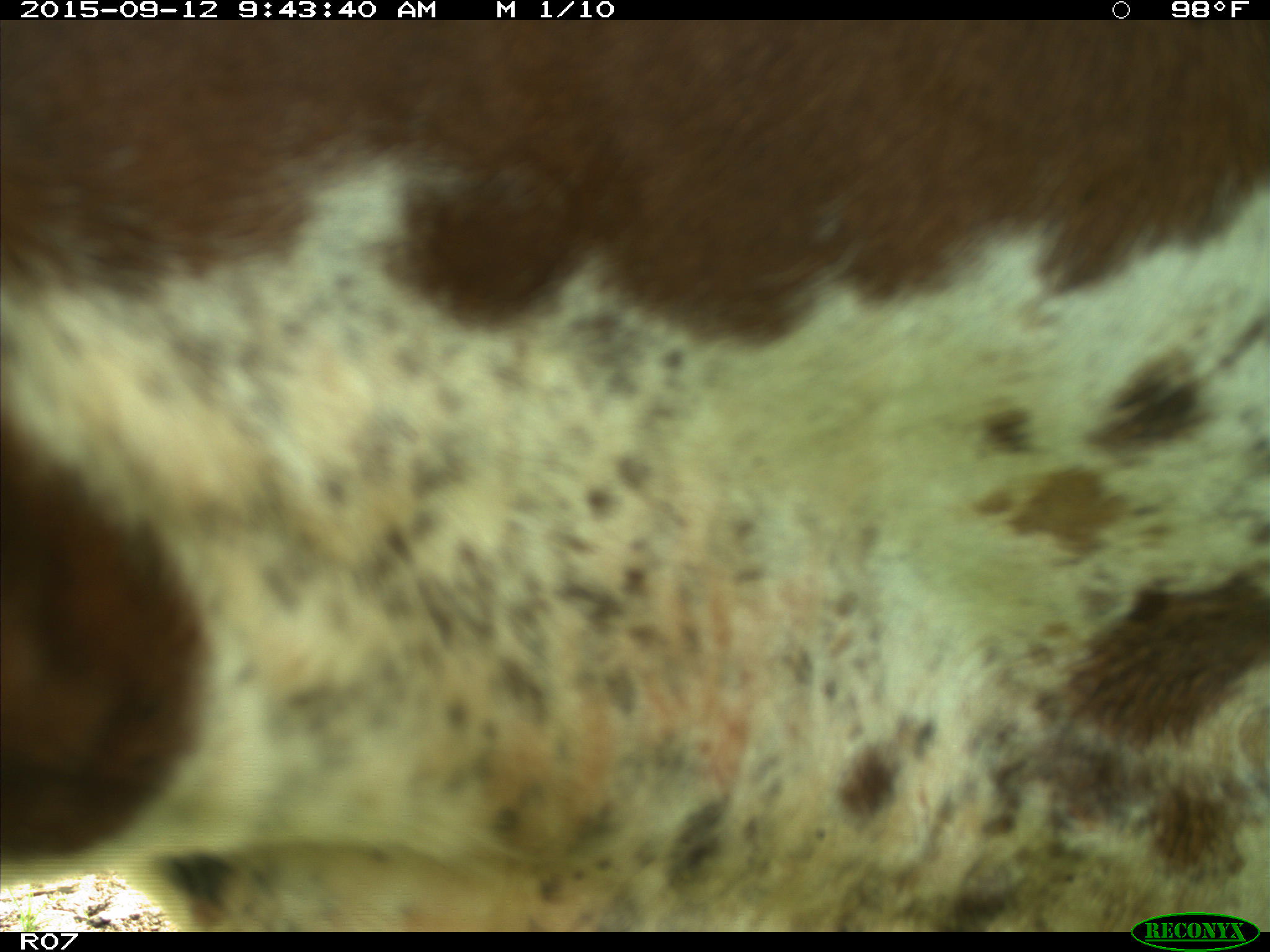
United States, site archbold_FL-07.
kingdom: Animalia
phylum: Chordata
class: Mammalia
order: Artiodactyla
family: Bovidae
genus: Bos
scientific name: Bos taurus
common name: domestic cow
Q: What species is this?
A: Bos taurus (domestic cow).